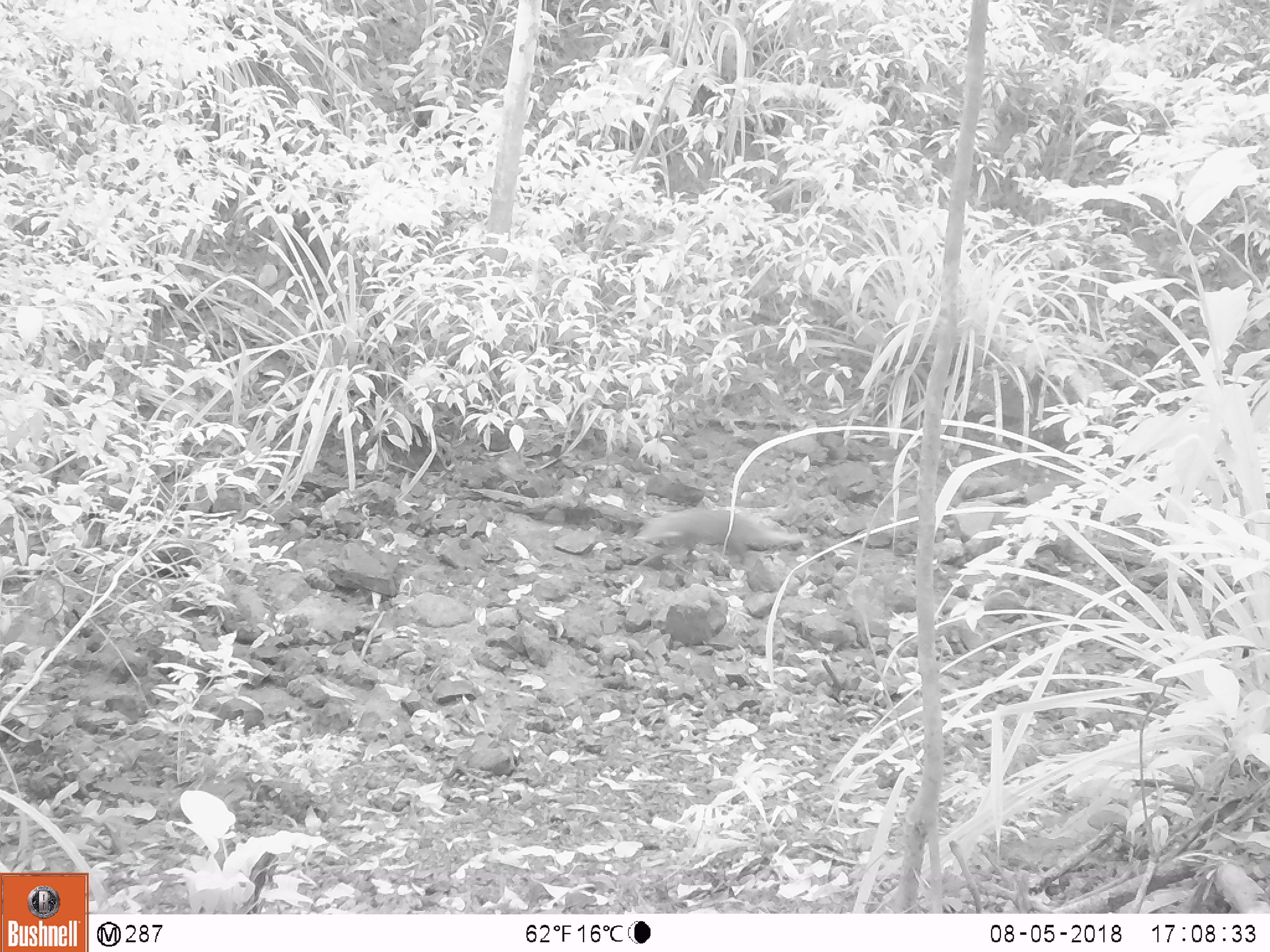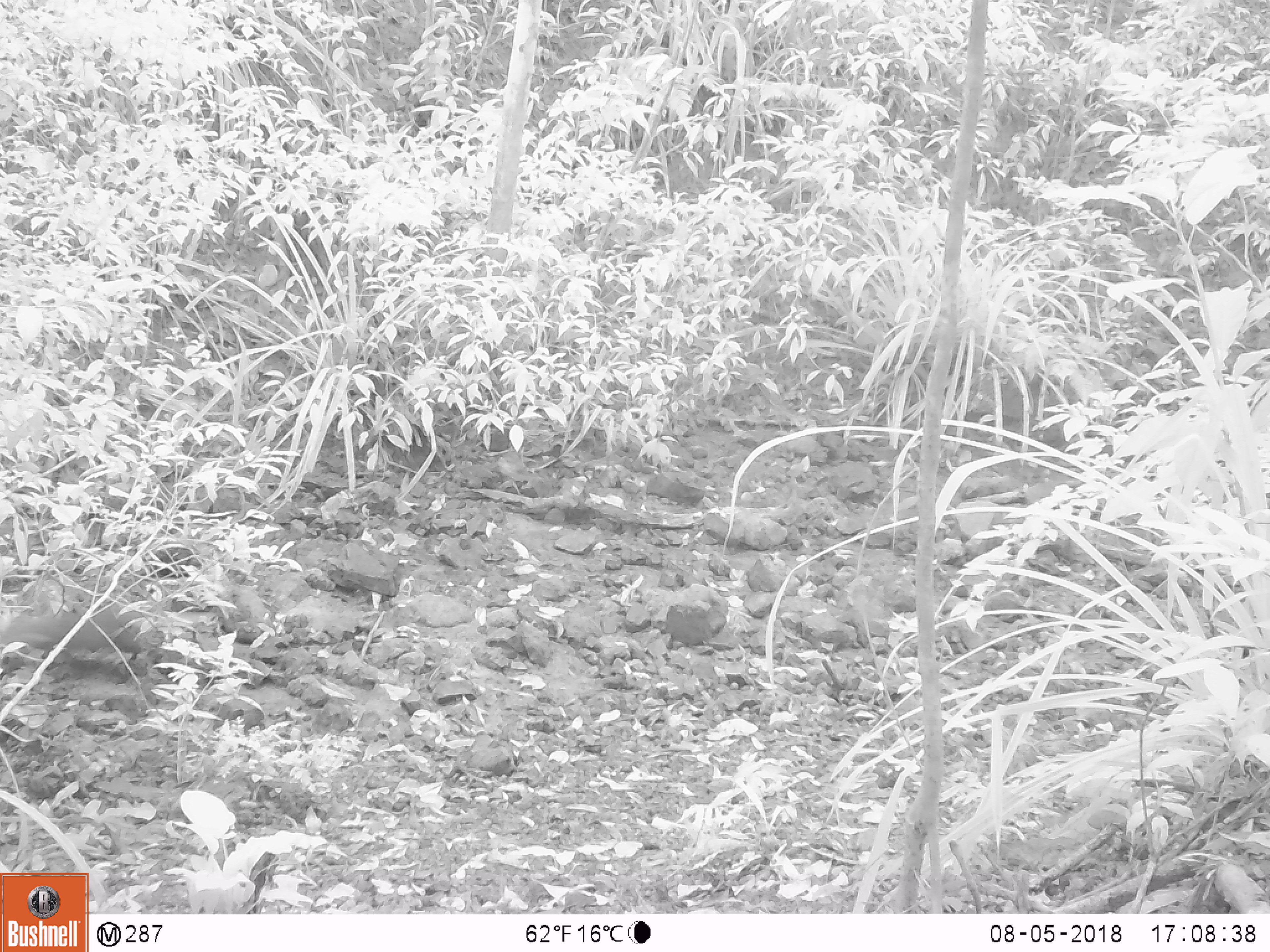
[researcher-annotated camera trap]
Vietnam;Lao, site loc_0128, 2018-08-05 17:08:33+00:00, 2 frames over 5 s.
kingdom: Animalia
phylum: Chordata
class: Mammalia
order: Carnivora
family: Herpestidae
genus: Urva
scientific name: Urva urva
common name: crab-eating mongoose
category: crab eating mongoose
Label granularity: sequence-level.